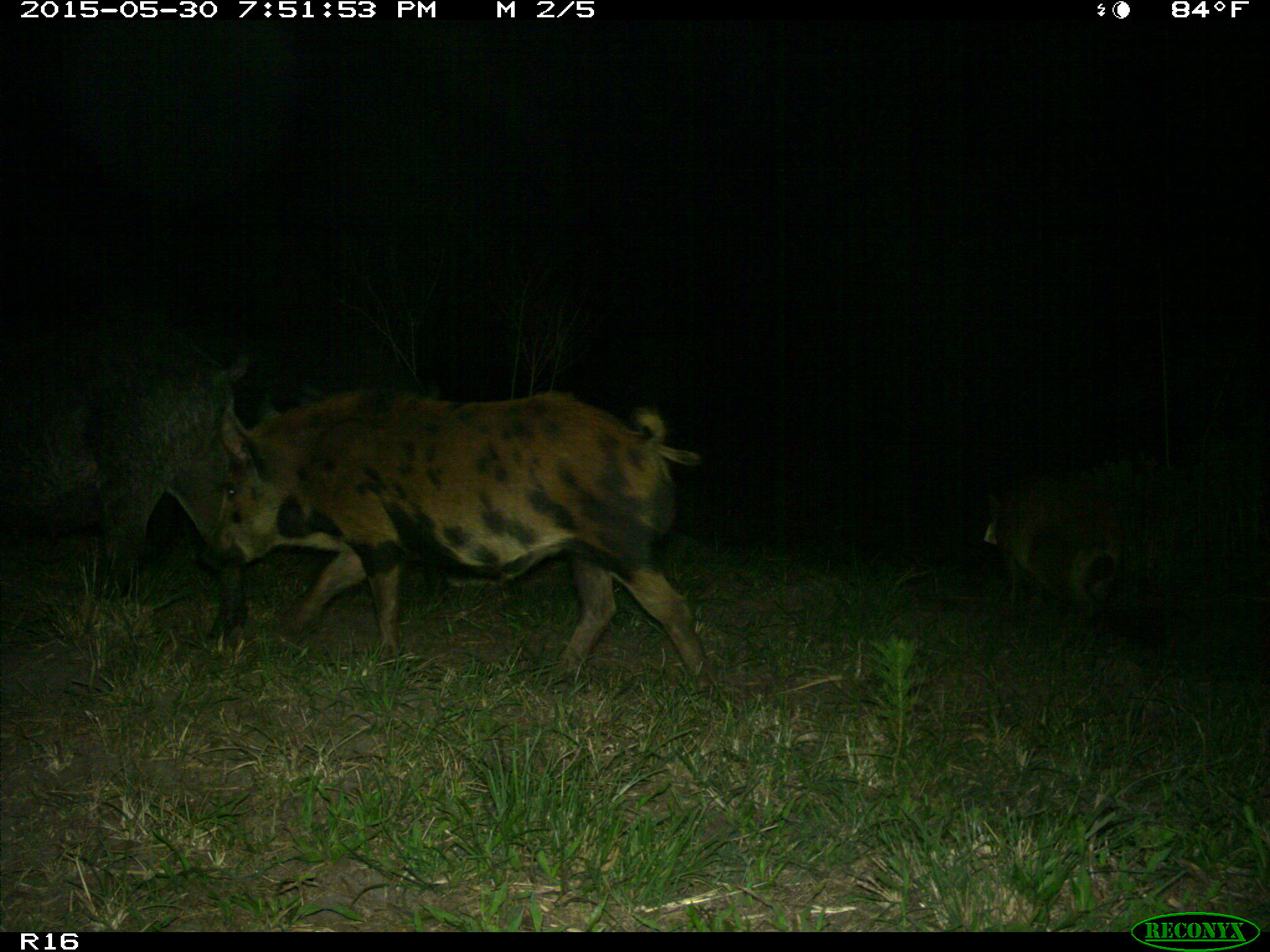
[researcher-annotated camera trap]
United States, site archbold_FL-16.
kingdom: Animalia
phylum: Chordata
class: Mammalia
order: Artiodactyla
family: Suidae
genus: Sus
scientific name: Sus scrofa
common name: wild boar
Sus scrofa (wild boar).